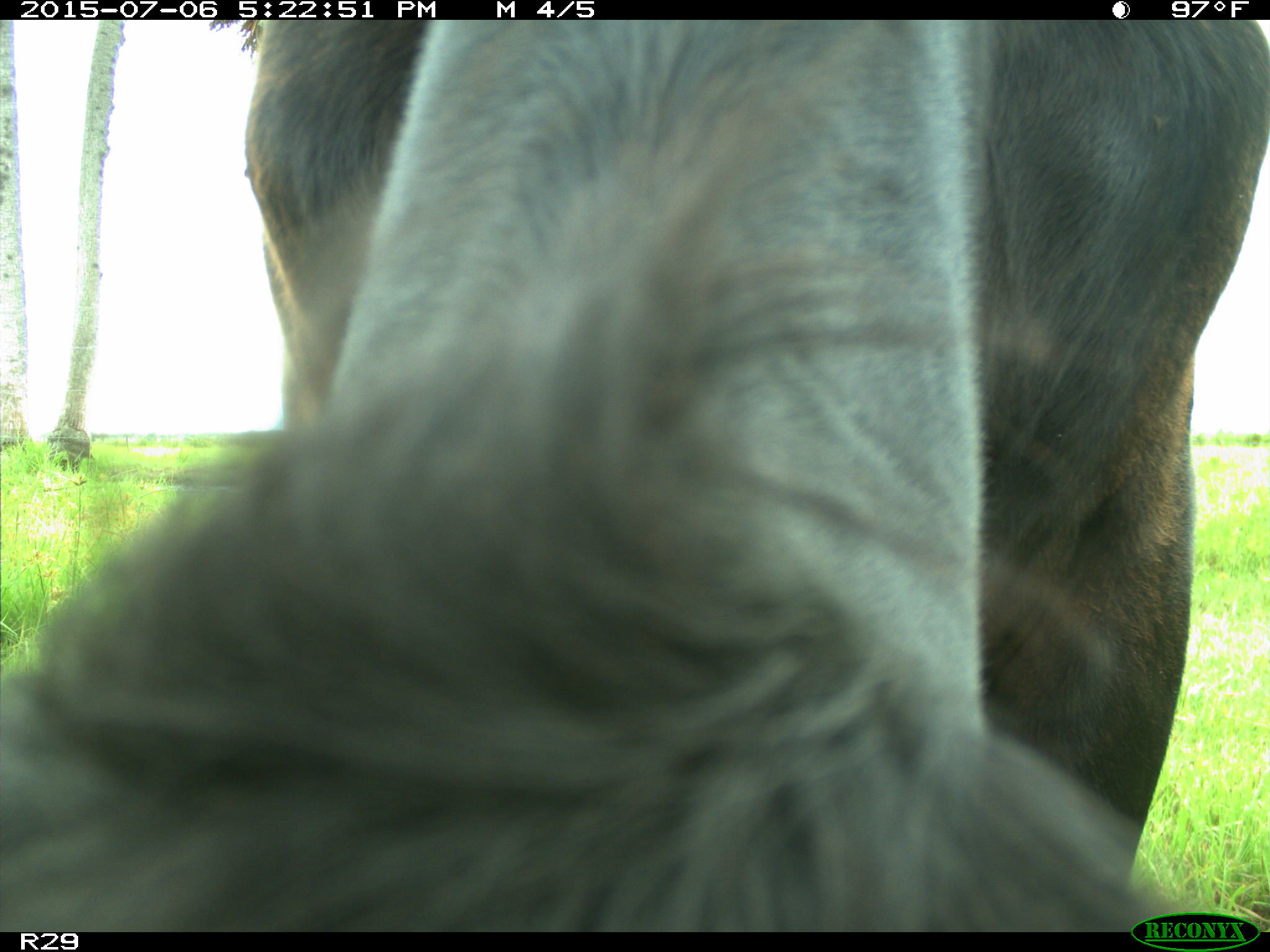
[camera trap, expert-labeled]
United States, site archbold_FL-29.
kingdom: Animalia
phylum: Chordata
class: Mammalia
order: Artiodactyla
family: Bovidae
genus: Bos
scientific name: Bos taurus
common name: domestic cow